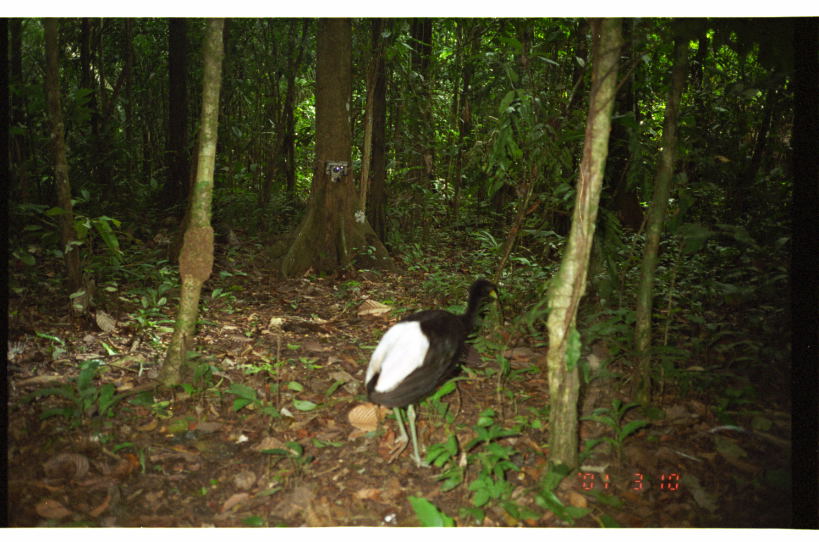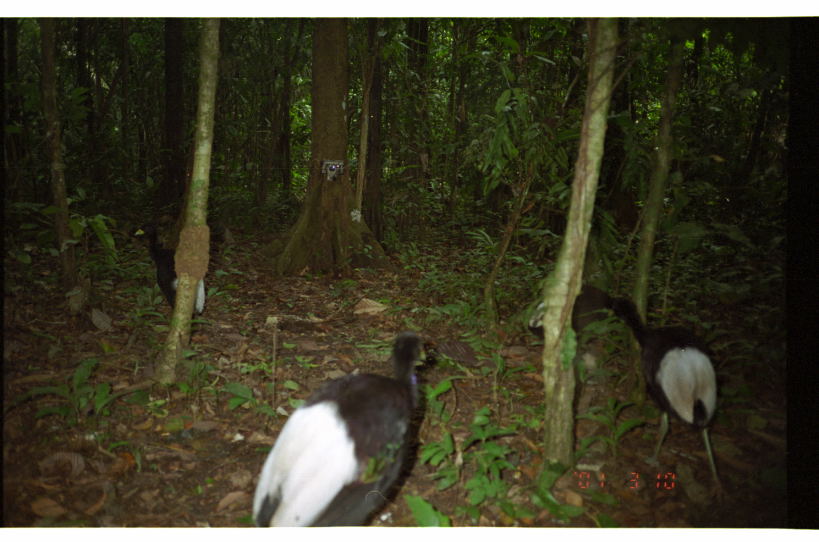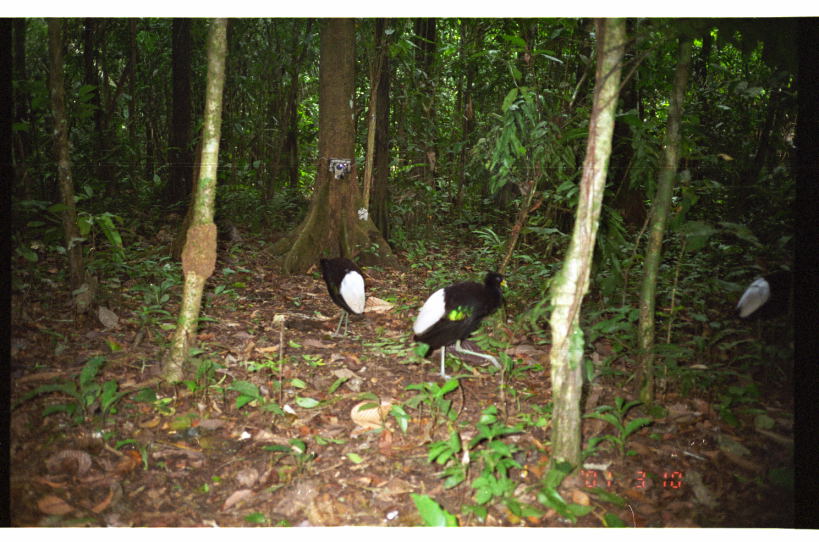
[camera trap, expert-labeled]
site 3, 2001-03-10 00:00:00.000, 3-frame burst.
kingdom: Animalia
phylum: Chordata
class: Aves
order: Gruiformes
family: Psophiidae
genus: Psophia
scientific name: Psophia leucoptera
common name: pale-winged trumpeter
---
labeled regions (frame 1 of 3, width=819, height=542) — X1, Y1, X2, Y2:
psophia leucoptera: 362, 277, 499, 469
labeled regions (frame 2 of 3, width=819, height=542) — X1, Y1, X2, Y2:
psophia leucoptera: 250, 333, 429, 527; 606, 295, 730, 508; 133, 222, 206, 320; 527, 283, 619, 342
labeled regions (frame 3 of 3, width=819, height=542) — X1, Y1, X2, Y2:
psophia leucoptera: 410, 271, 510, 382; 306, 255, 366, 338; 733, 267, 792, 341